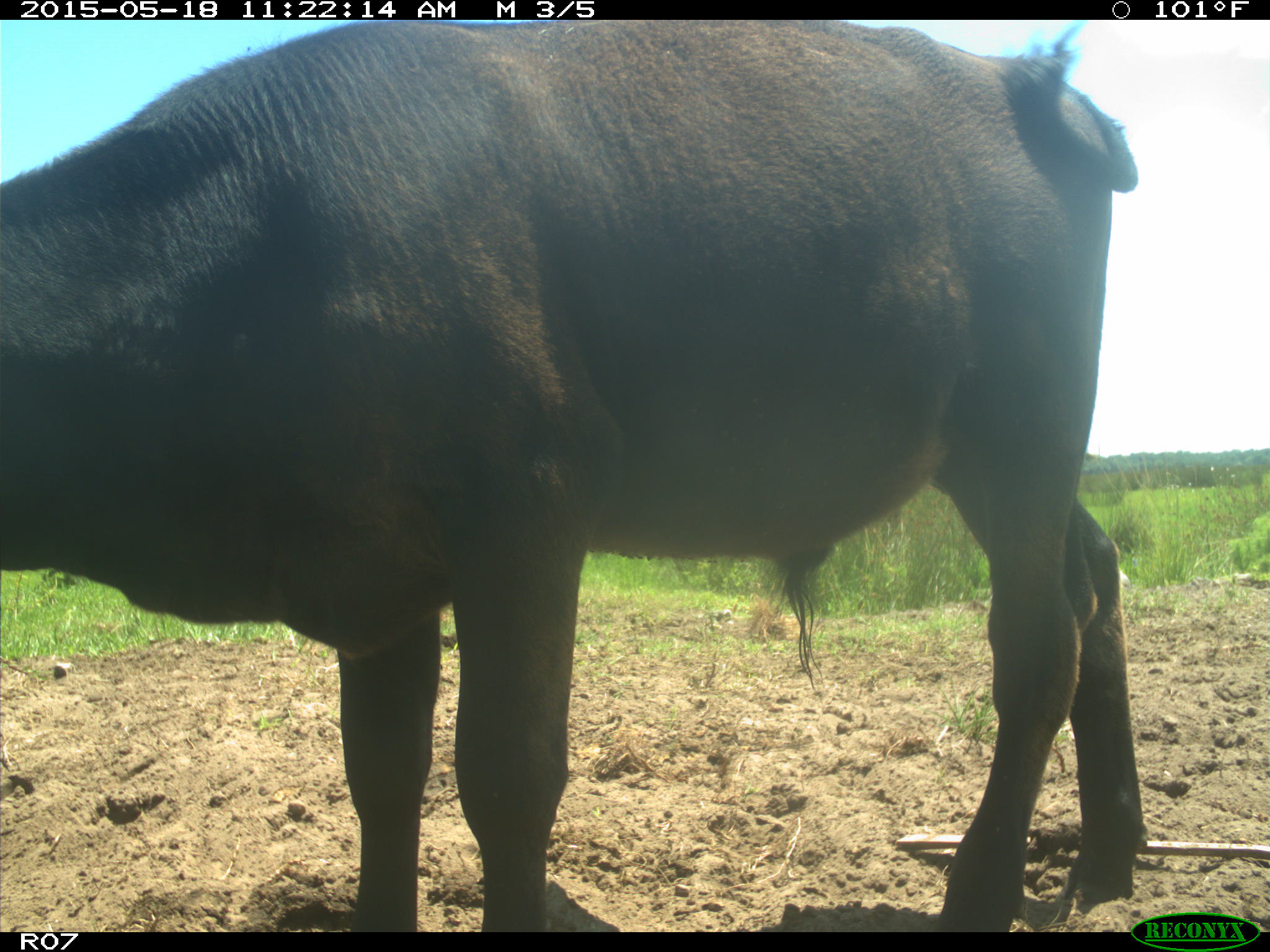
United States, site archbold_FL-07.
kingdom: Animalia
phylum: Chordata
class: Mammalia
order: Artiodactyla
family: Bovidae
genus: Bos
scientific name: Bos taurus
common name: domestic cow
Bos taurus (domestic cow).